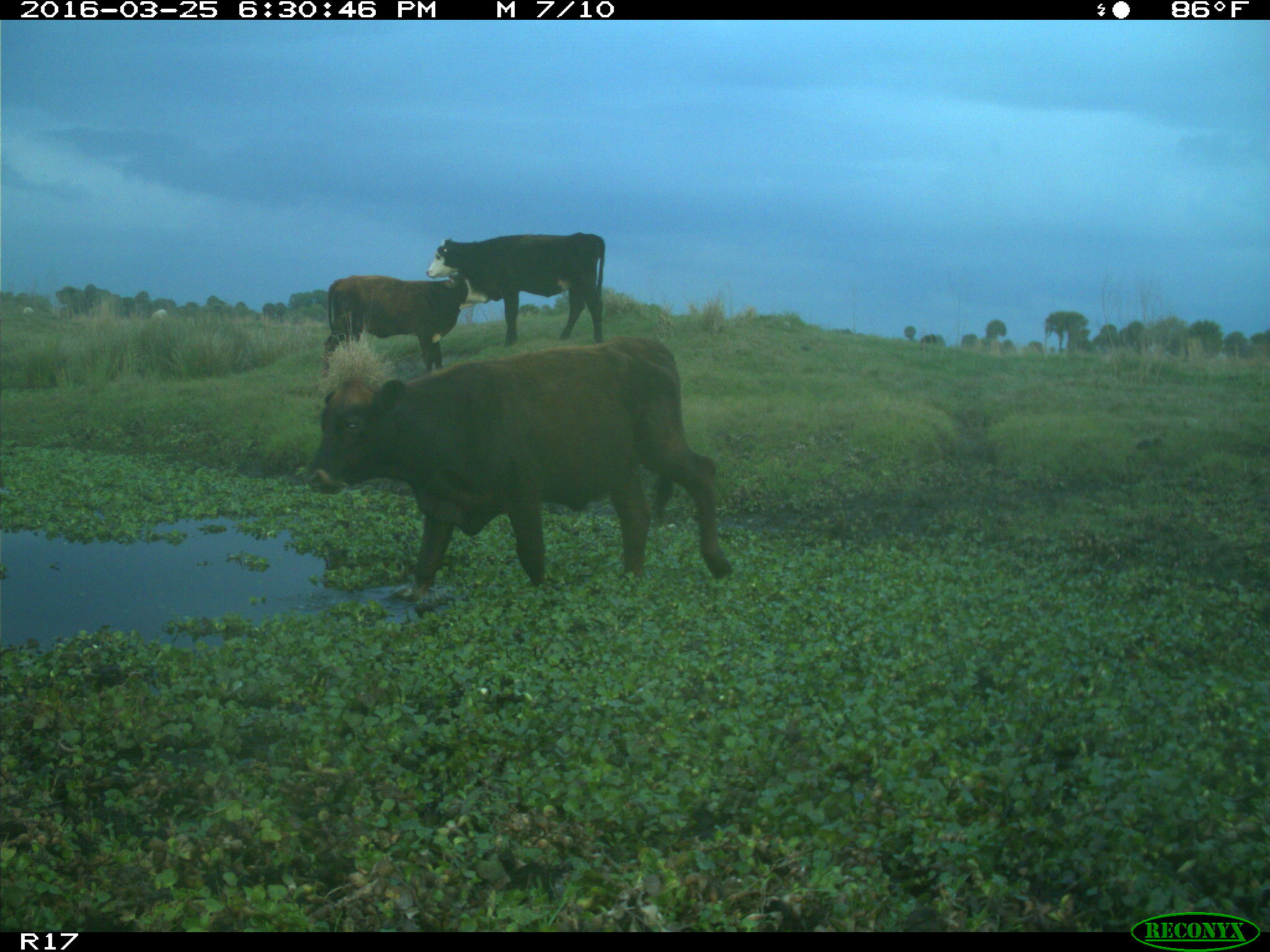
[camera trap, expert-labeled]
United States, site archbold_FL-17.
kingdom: Animalia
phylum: Chordata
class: Mammalia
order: Artiodactyla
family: Bovidae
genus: Bos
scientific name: Bos taurus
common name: domestic cow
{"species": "Bos taurus (domestic cow)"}